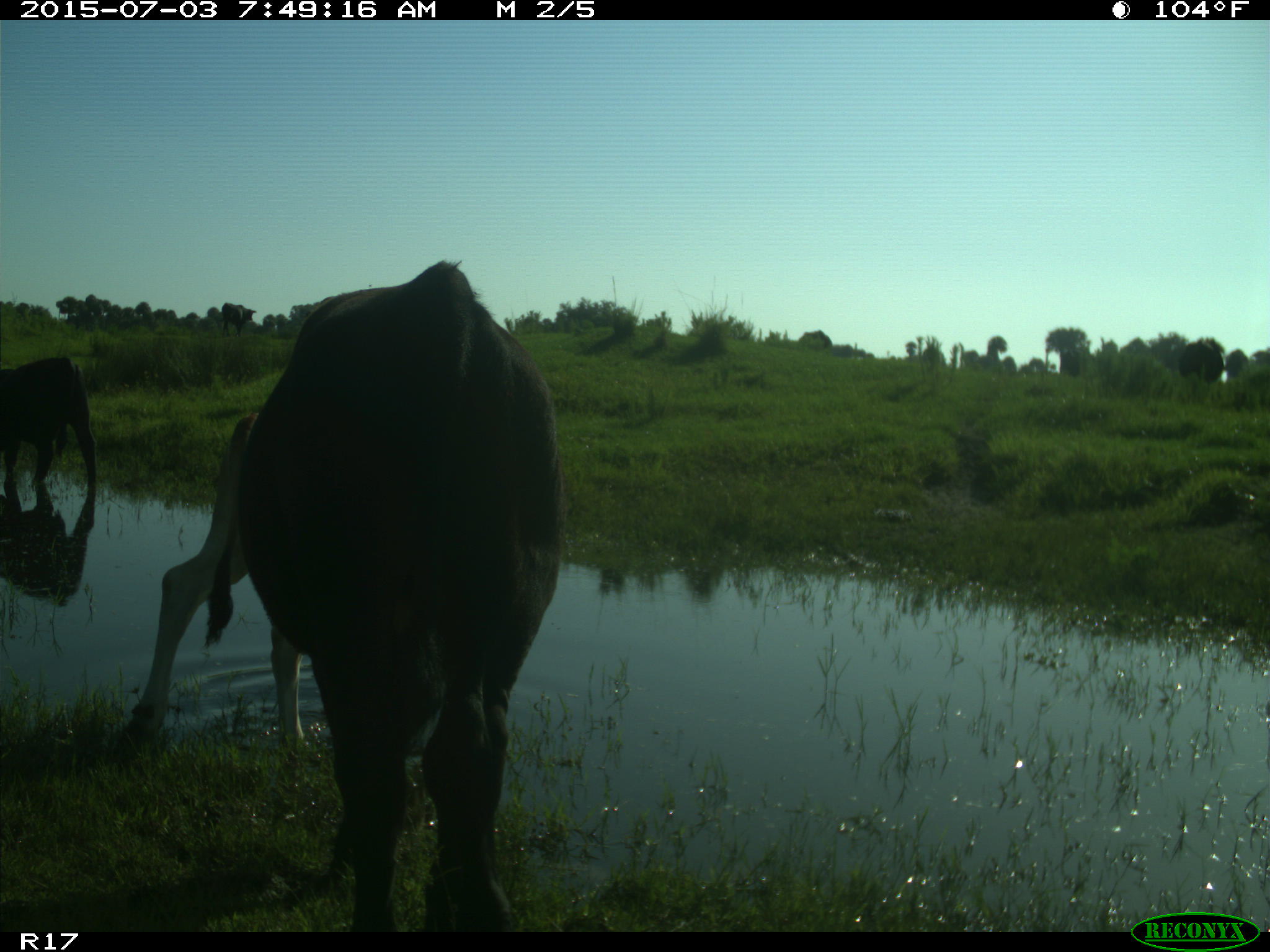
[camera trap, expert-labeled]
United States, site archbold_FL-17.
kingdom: Animalia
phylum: Chordata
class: Mammalia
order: Artiodactyla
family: Bovidae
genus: Bos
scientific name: Bos taurus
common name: domestic cow